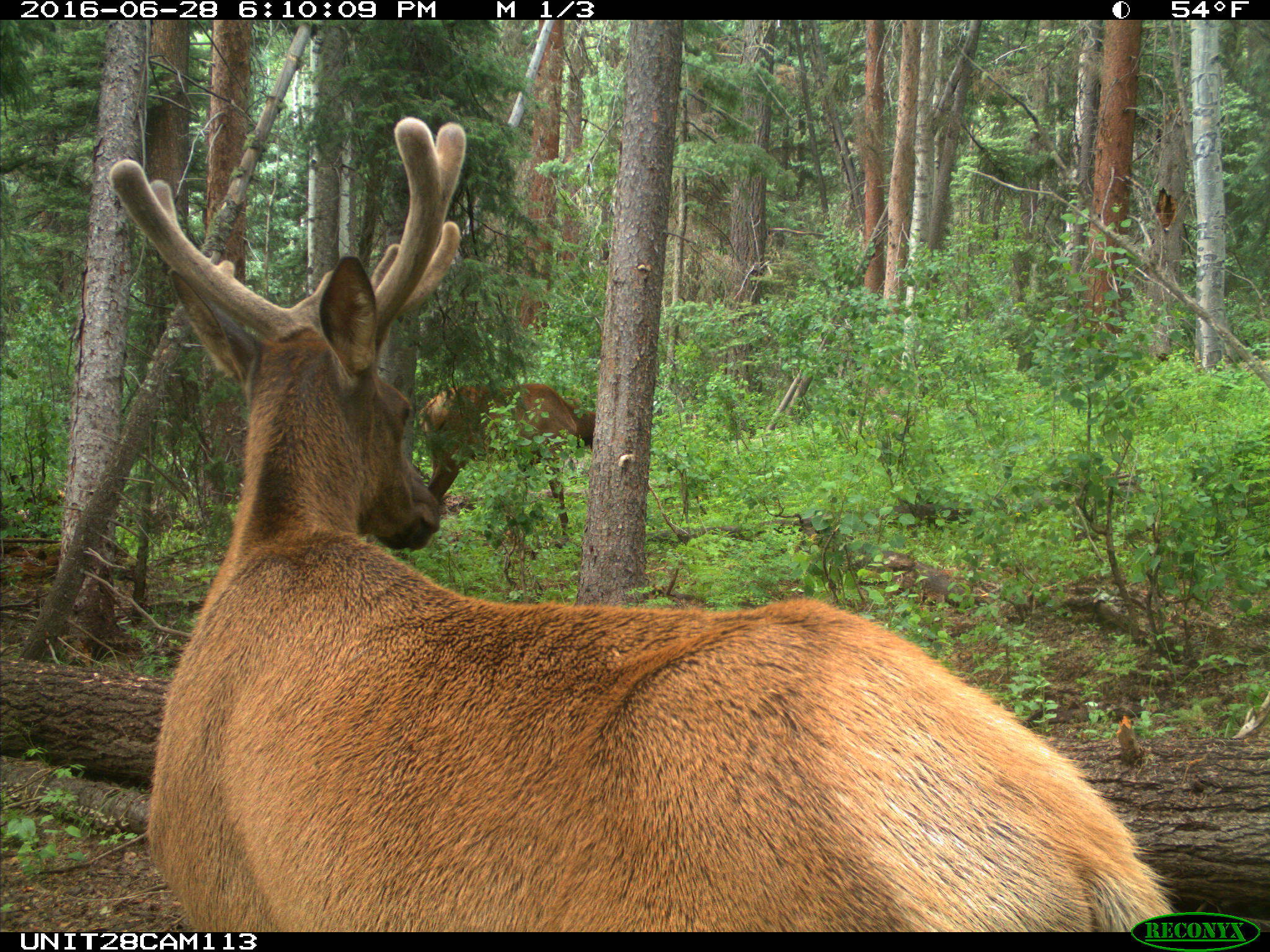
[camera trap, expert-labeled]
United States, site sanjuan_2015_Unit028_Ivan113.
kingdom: Animalia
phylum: Chordata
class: Mammalia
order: Artiodactyla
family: Cervidae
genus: Cervus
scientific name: Cervus elaphus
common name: red deer